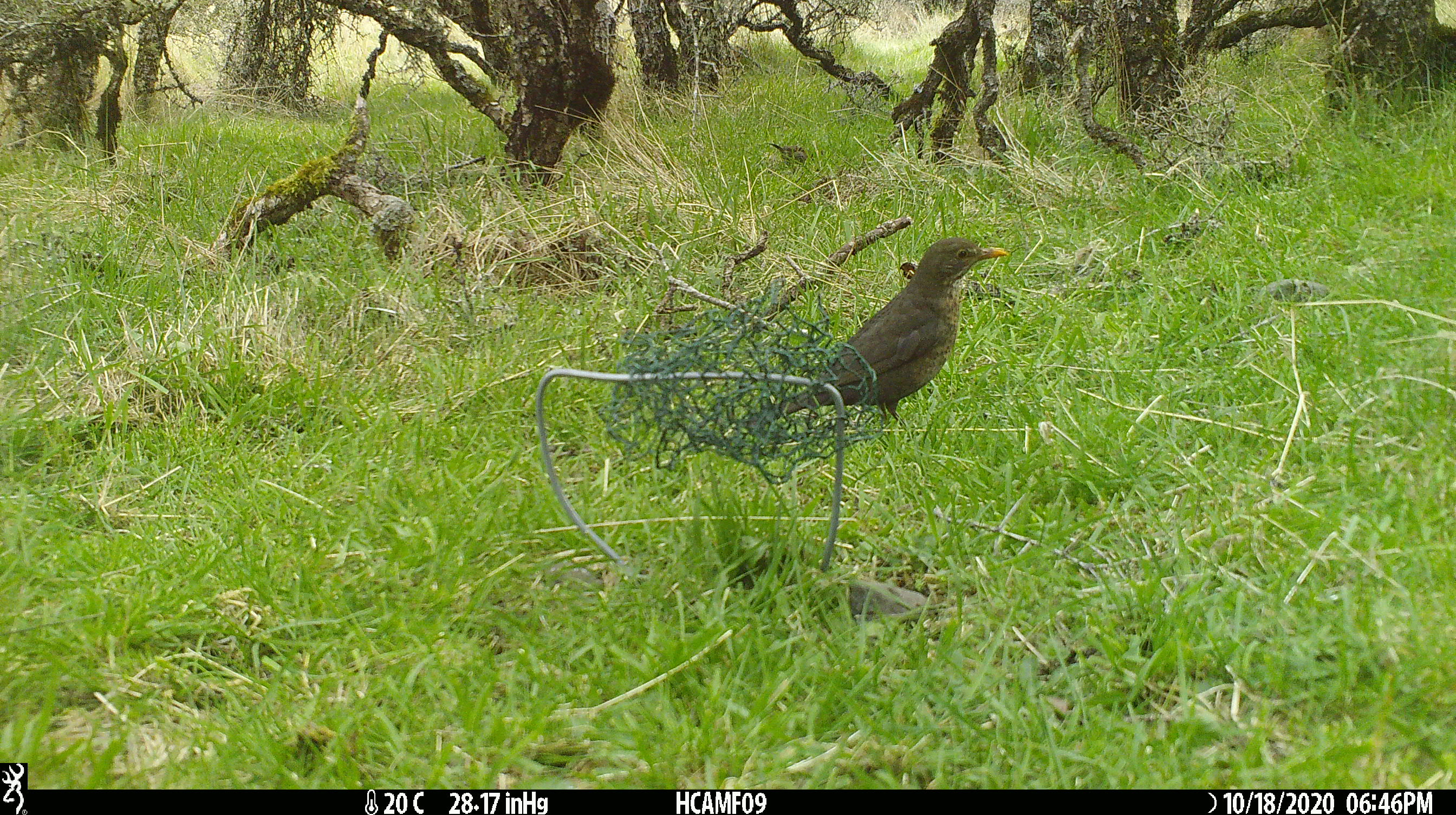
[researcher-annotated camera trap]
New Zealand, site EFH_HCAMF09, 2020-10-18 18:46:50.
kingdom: Animalia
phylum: Chordata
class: Aves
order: Passeriformes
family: Turdidae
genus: Turdus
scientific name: Turdus merula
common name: eurasian blackbird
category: blackbird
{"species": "blackbird (eurasian blackbird) (Turdus merula)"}